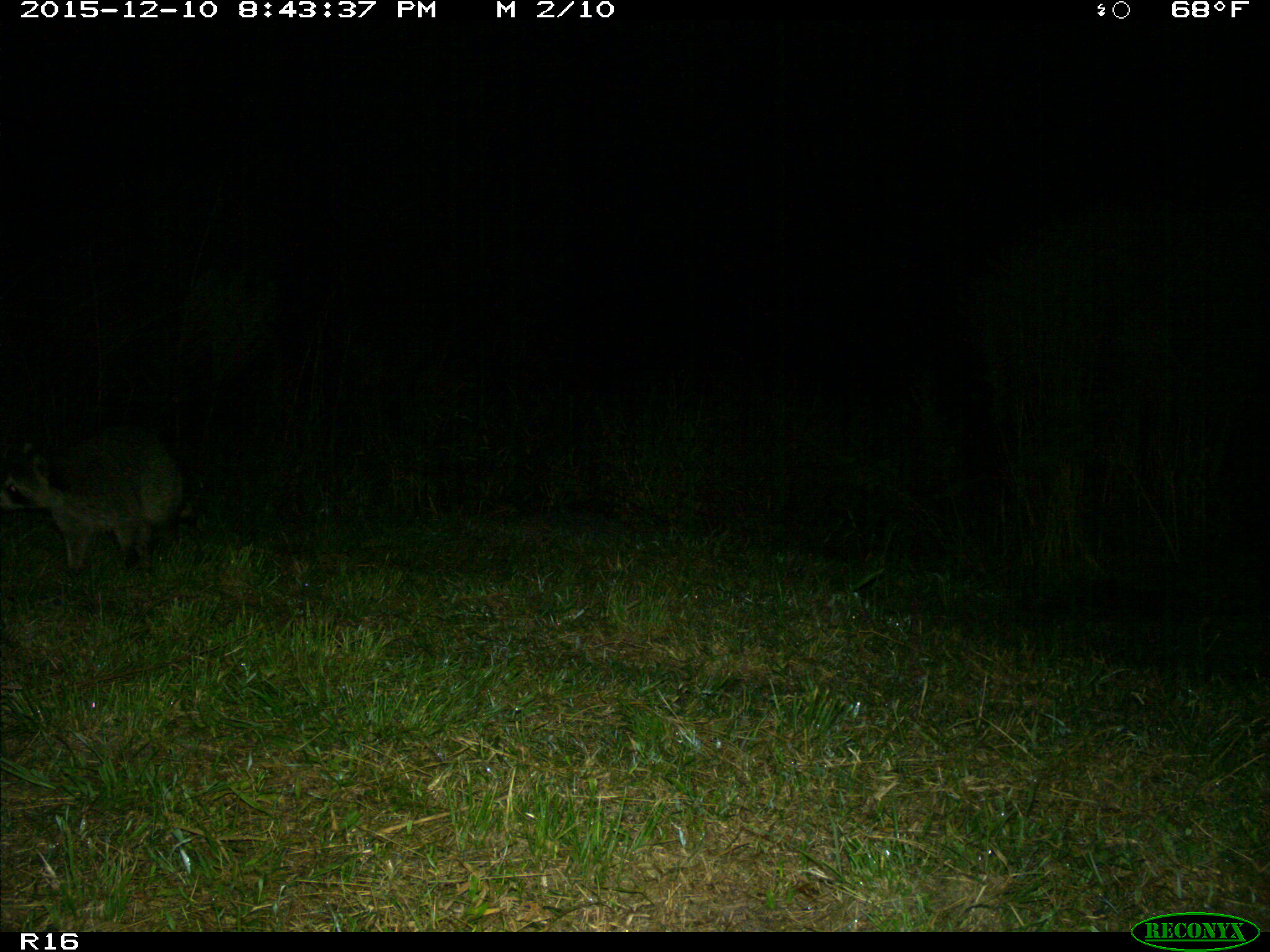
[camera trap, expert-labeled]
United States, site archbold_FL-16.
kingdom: Animalia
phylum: Chordata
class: Mammalia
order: Carnivora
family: Procyonidae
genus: Procyon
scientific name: Procyon lotor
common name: common raccoon